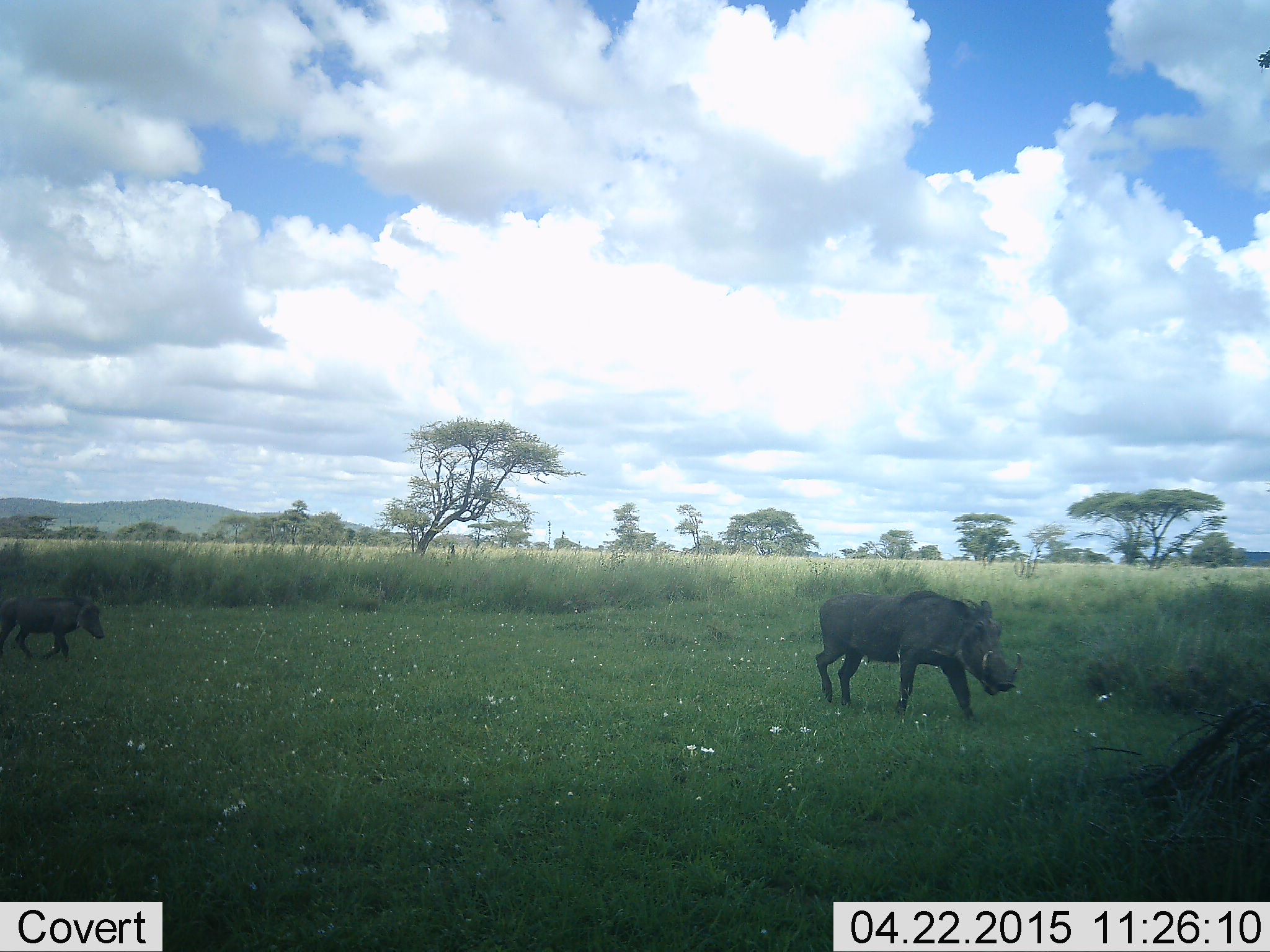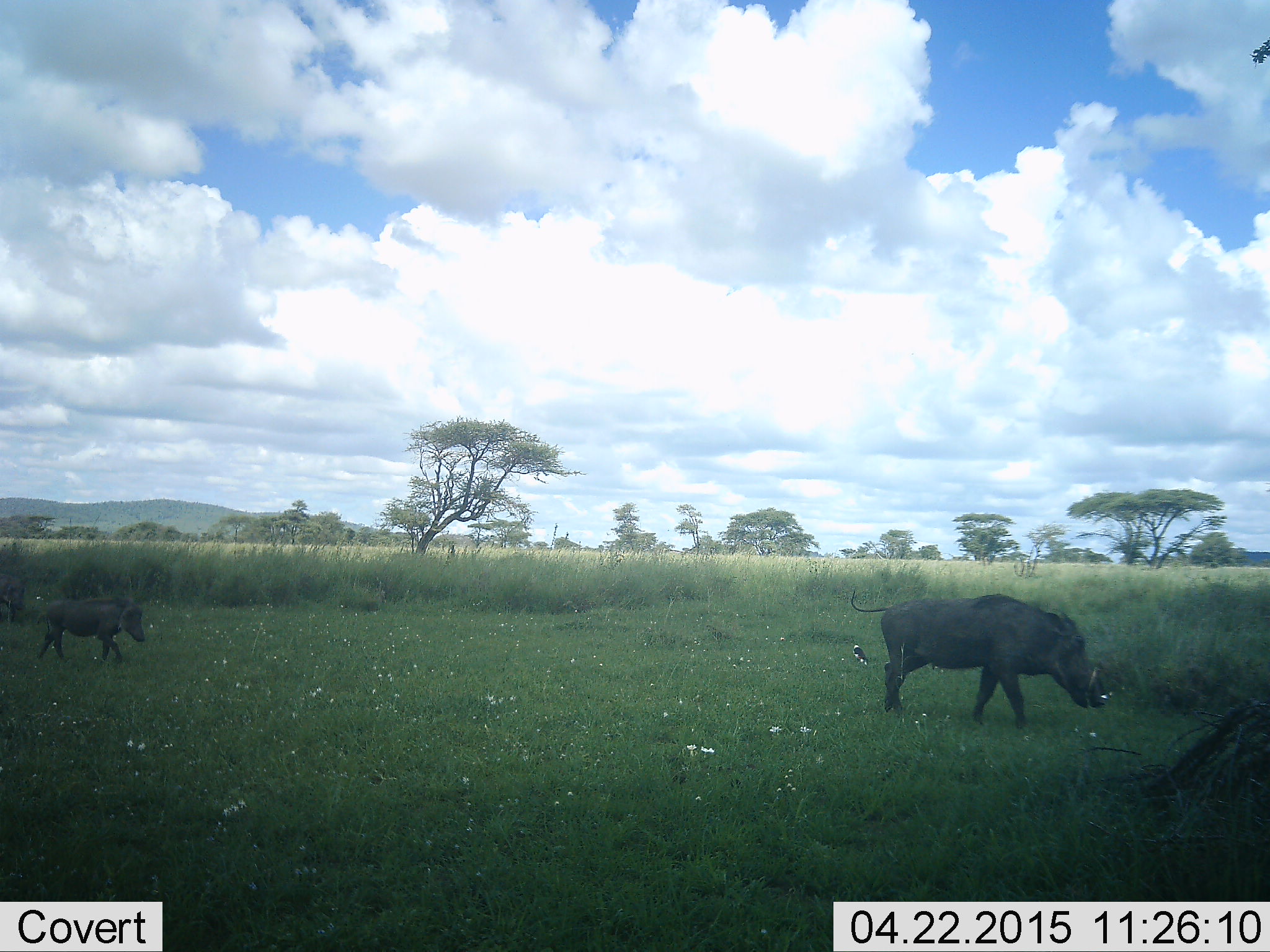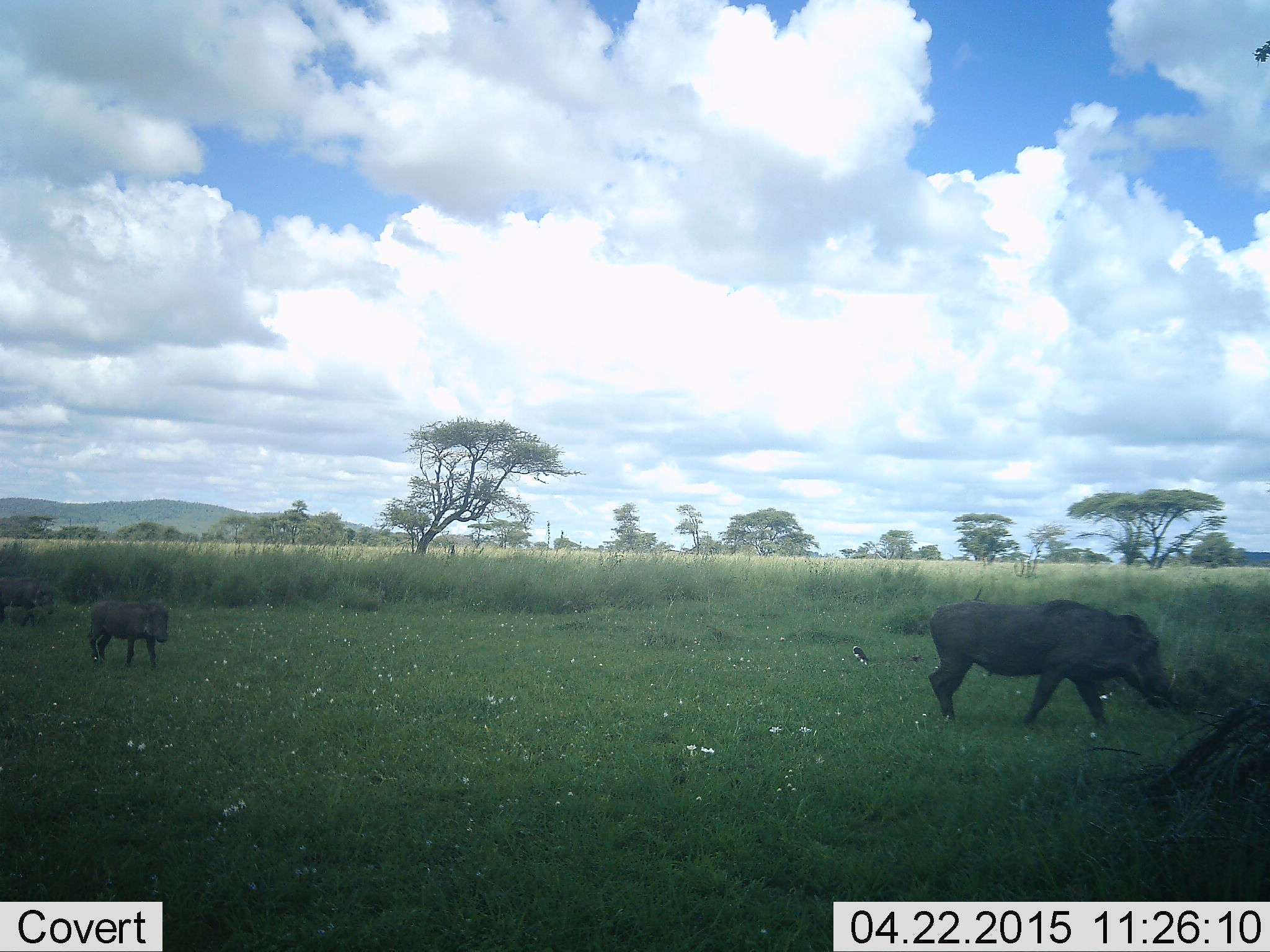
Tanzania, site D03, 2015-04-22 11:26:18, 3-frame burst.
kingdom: Animalia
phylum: Chordata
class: Mammalia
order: Artiodactyla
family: Suidae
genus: Phacochoerus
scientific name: Phacochoerus africanus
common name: warthog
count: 2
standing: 8%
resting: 0%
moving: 100%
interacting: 0%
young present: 38%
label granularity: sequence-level